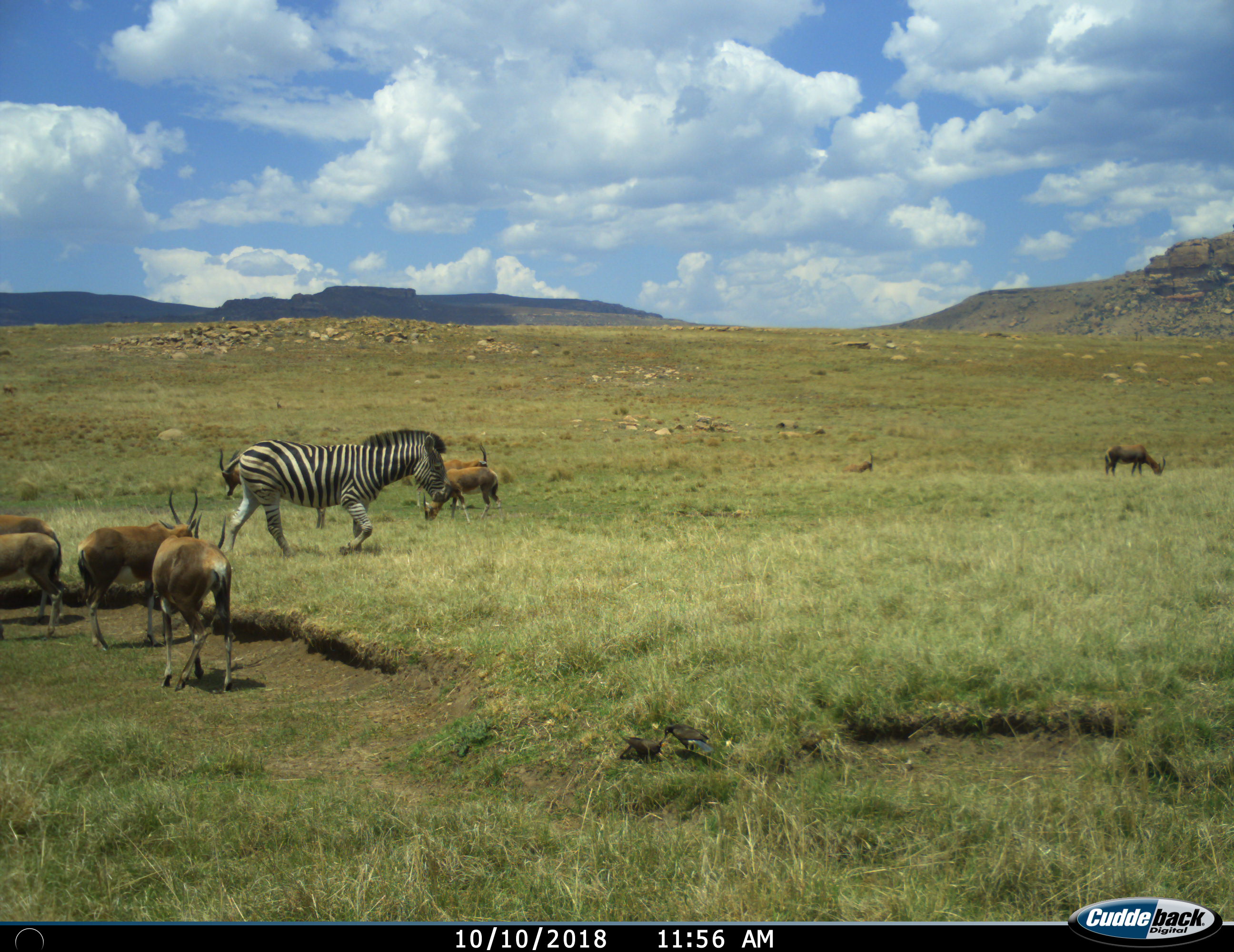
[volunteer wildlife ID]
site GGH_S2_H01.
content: unidentified animal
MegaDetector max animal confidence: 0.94